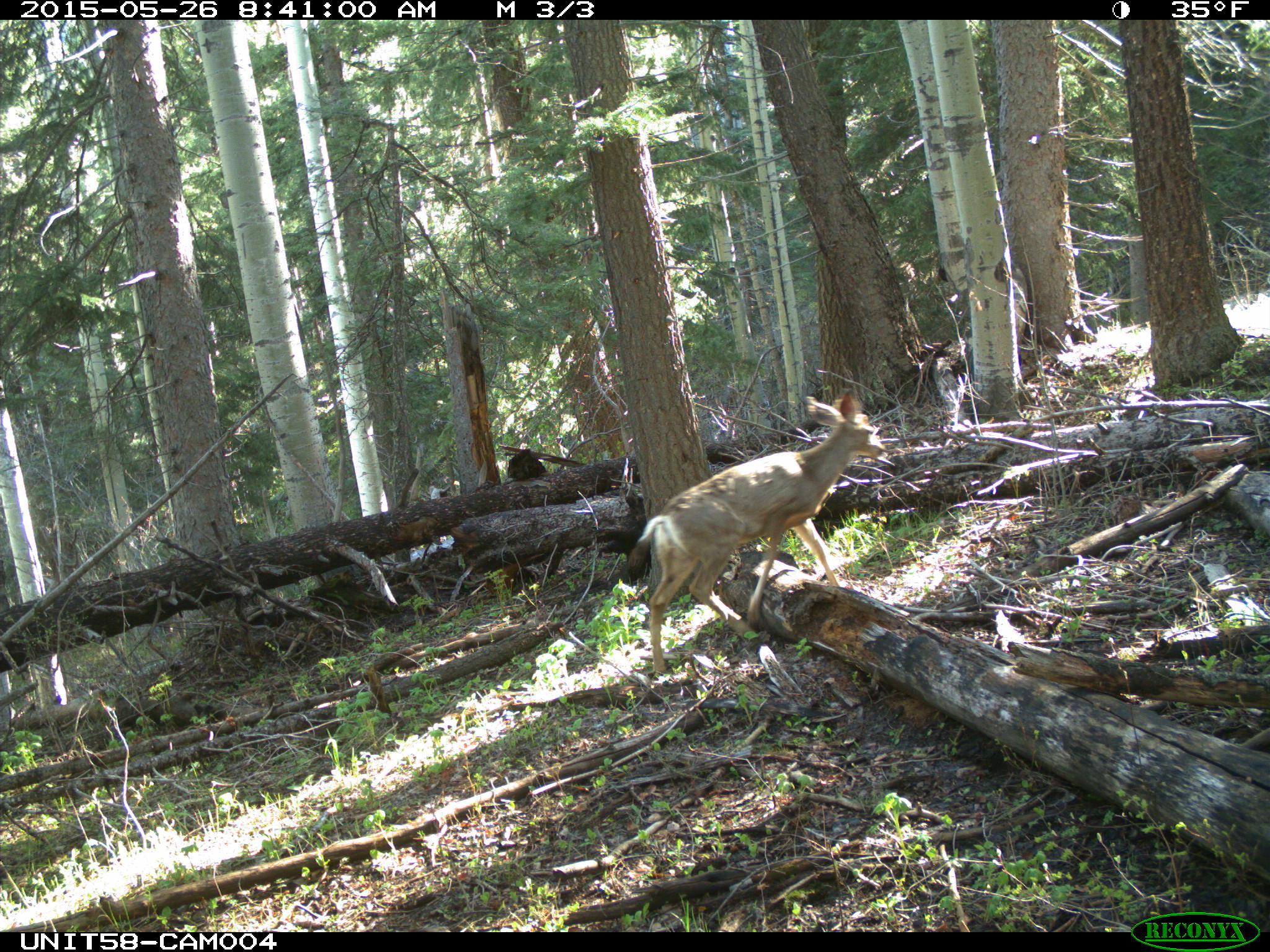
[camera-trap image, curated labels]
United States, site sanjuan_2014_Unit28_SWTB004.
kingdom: Animalia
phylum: Chordata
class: Mammalia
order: Artiodactyla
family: Cervidae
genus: Odocoileus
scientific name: Odocoileus hemionus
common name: mule deer